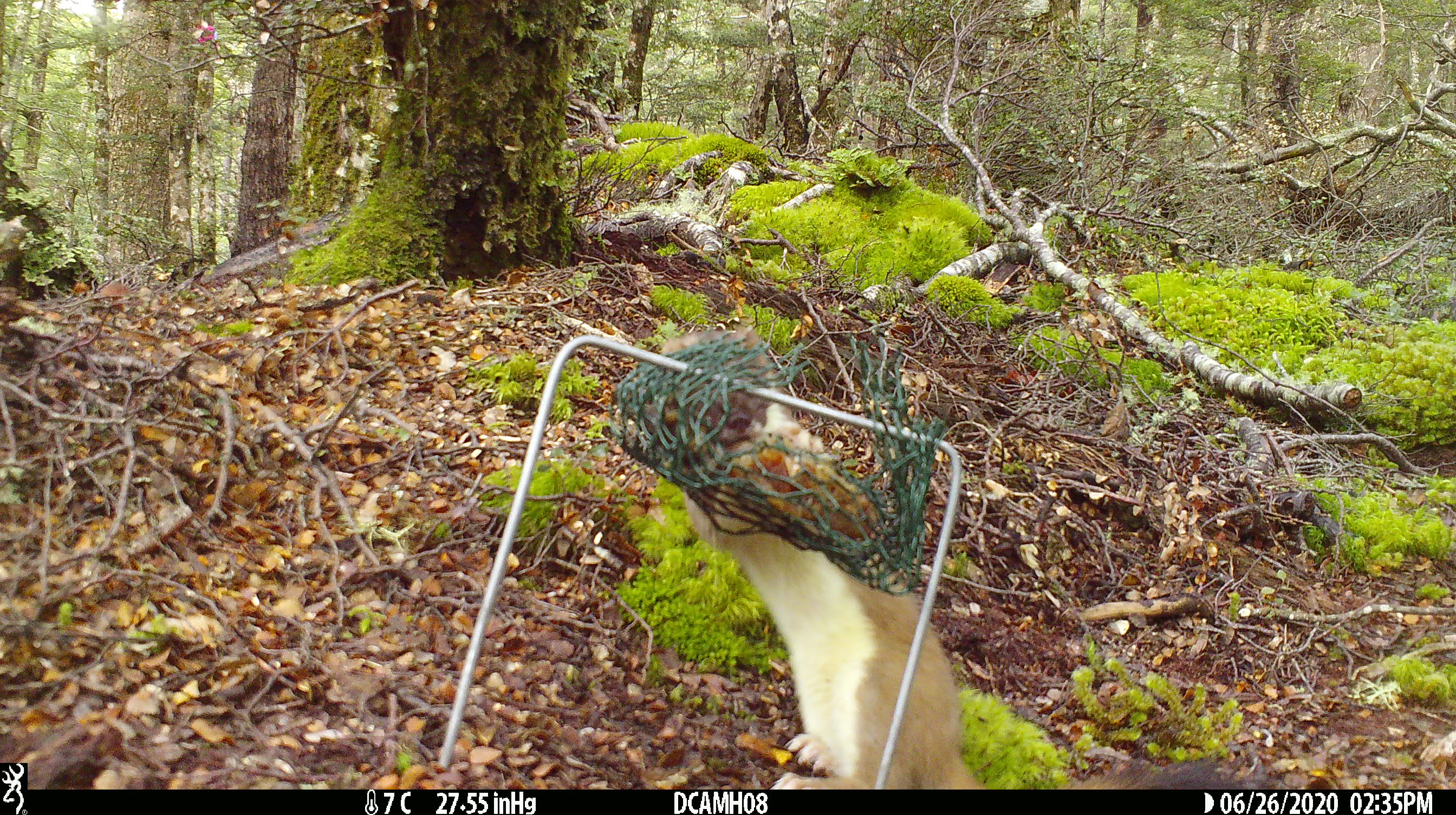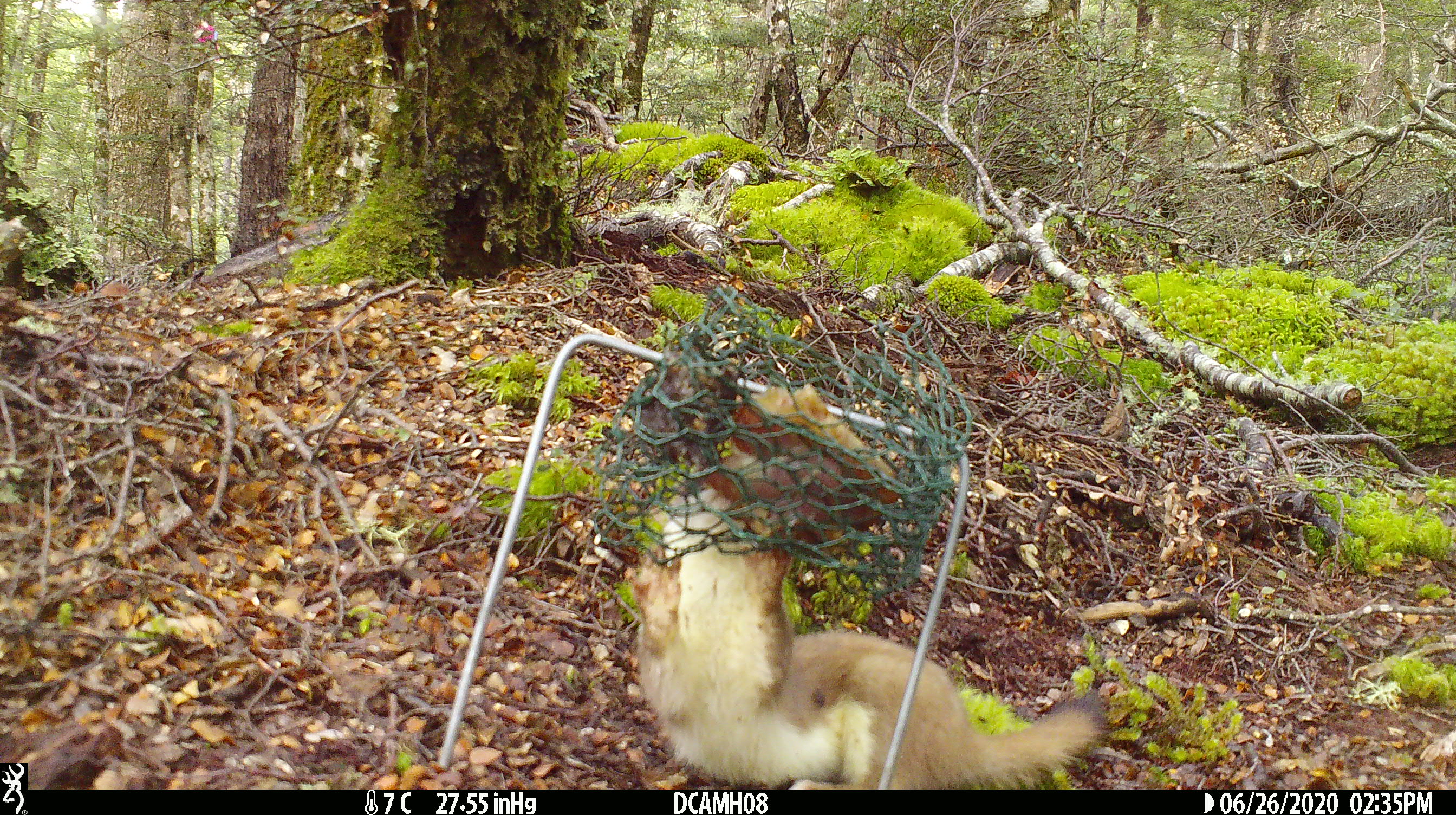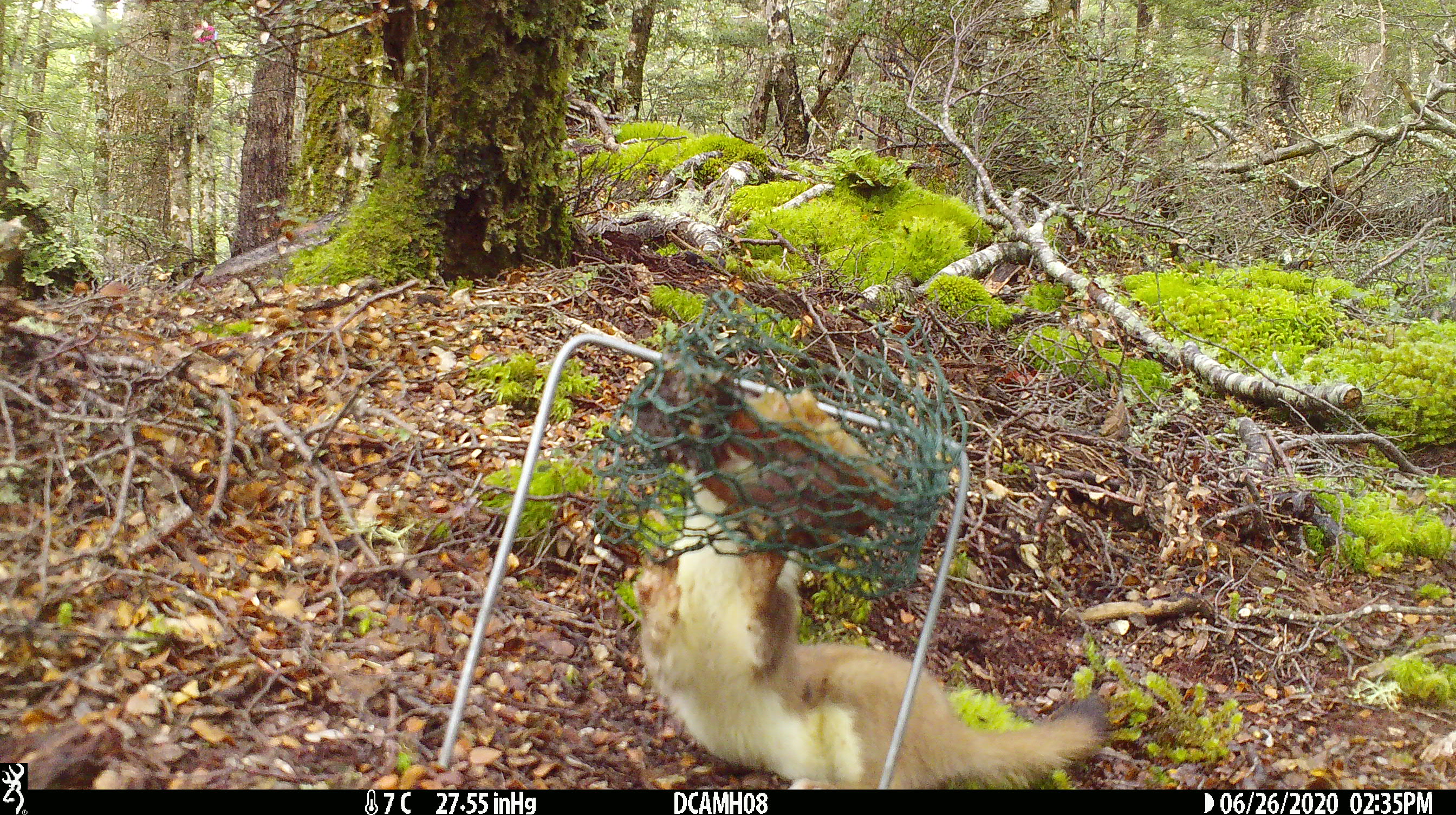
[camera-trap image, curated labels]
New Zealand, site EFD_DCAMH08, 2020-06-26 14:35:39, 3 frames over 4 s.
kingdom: Animalia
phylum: Chordata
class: Mammalia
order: Carnivora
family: Mustelidae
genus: Mustela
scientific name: Mustela erminea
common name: stoat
Stoat (Mustela erminea).